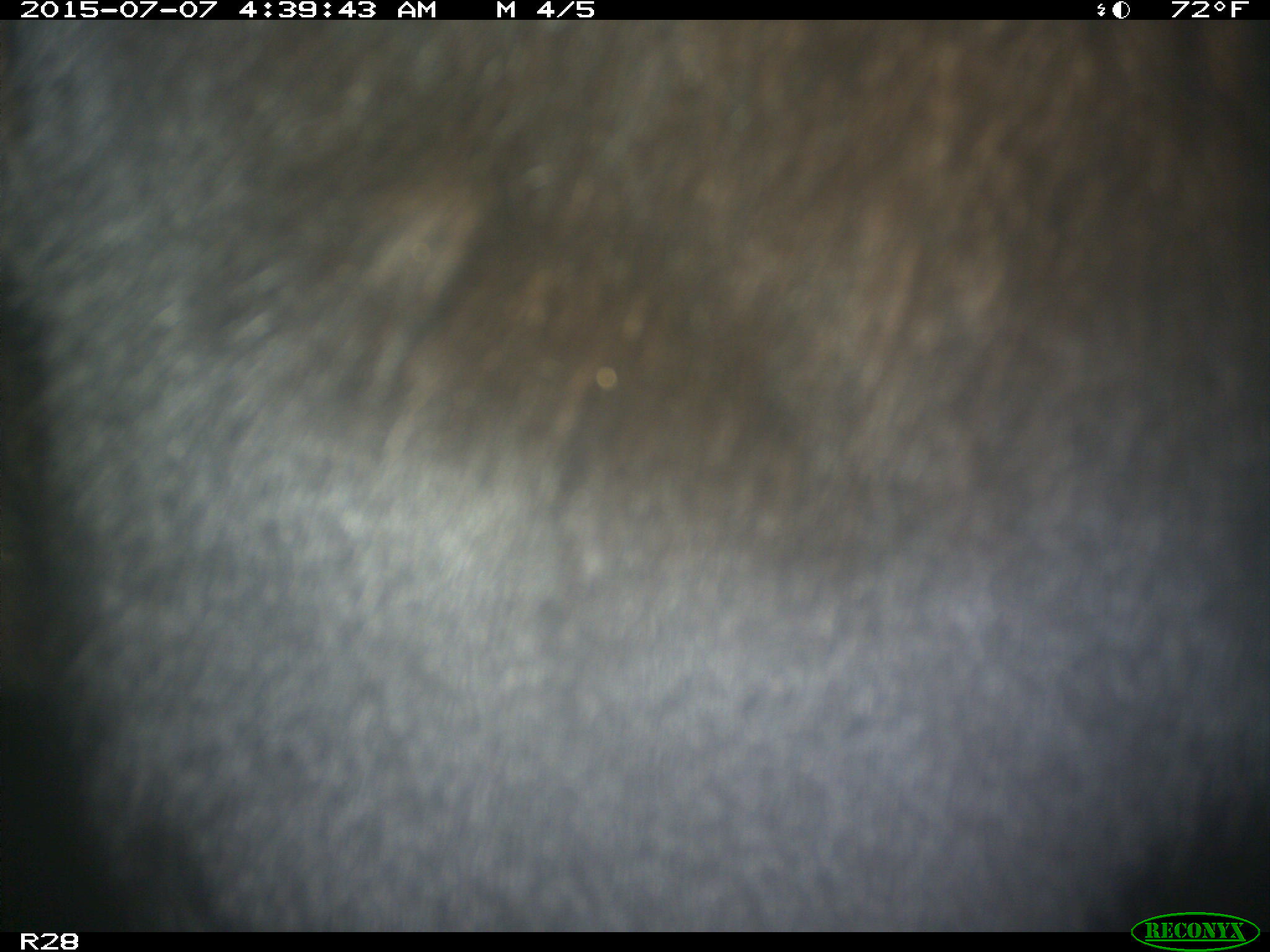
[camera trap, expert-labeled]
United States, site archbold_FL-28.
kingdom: Animalia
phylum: Chordata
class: Mammalia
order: Artiodactyla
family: Bovidae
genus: Bos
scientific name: Bos taurus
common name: domestic cow